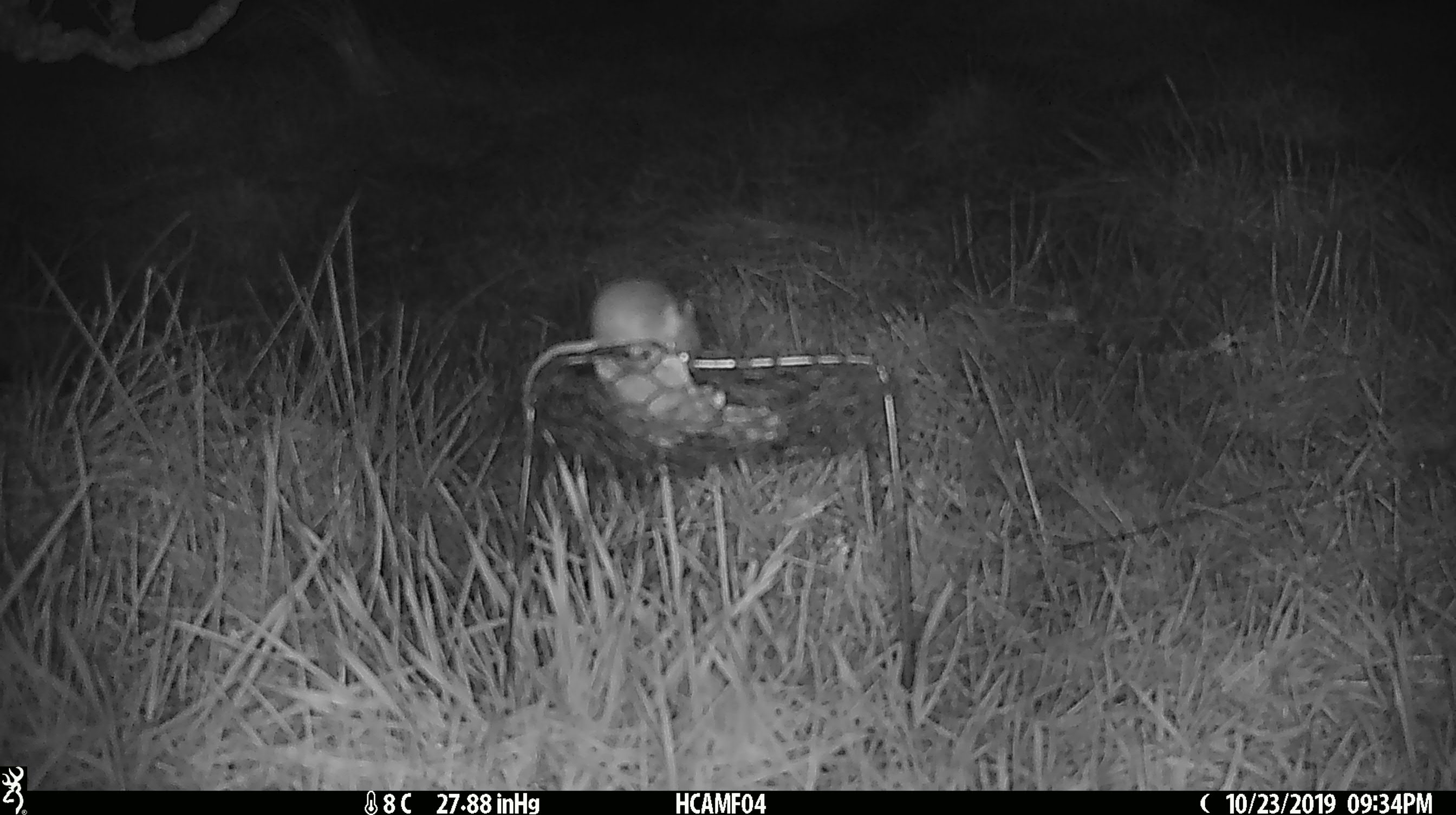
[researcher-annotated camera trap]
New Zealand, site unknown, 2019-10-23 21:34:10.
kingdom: Animalia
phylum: Chordata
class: Mammalia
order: Rodentia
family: Muridae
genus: Mus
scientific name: Mus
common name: mouse